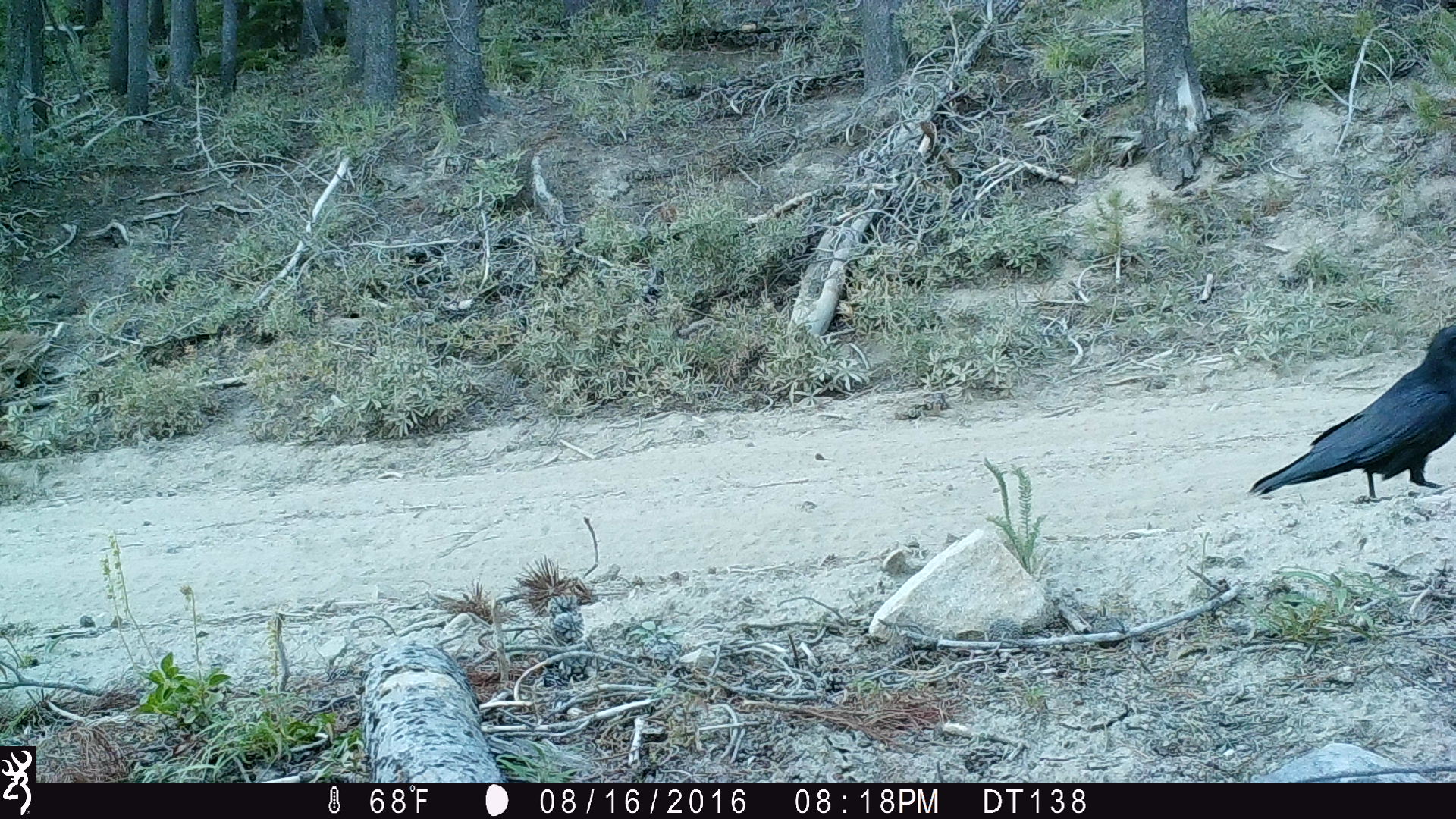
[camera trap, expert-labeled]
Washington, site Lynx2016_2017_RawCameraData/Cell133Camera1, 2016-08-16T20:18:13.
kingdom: Animalia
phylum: Chordata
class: Aves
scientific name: Aves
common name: birds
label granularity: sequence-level